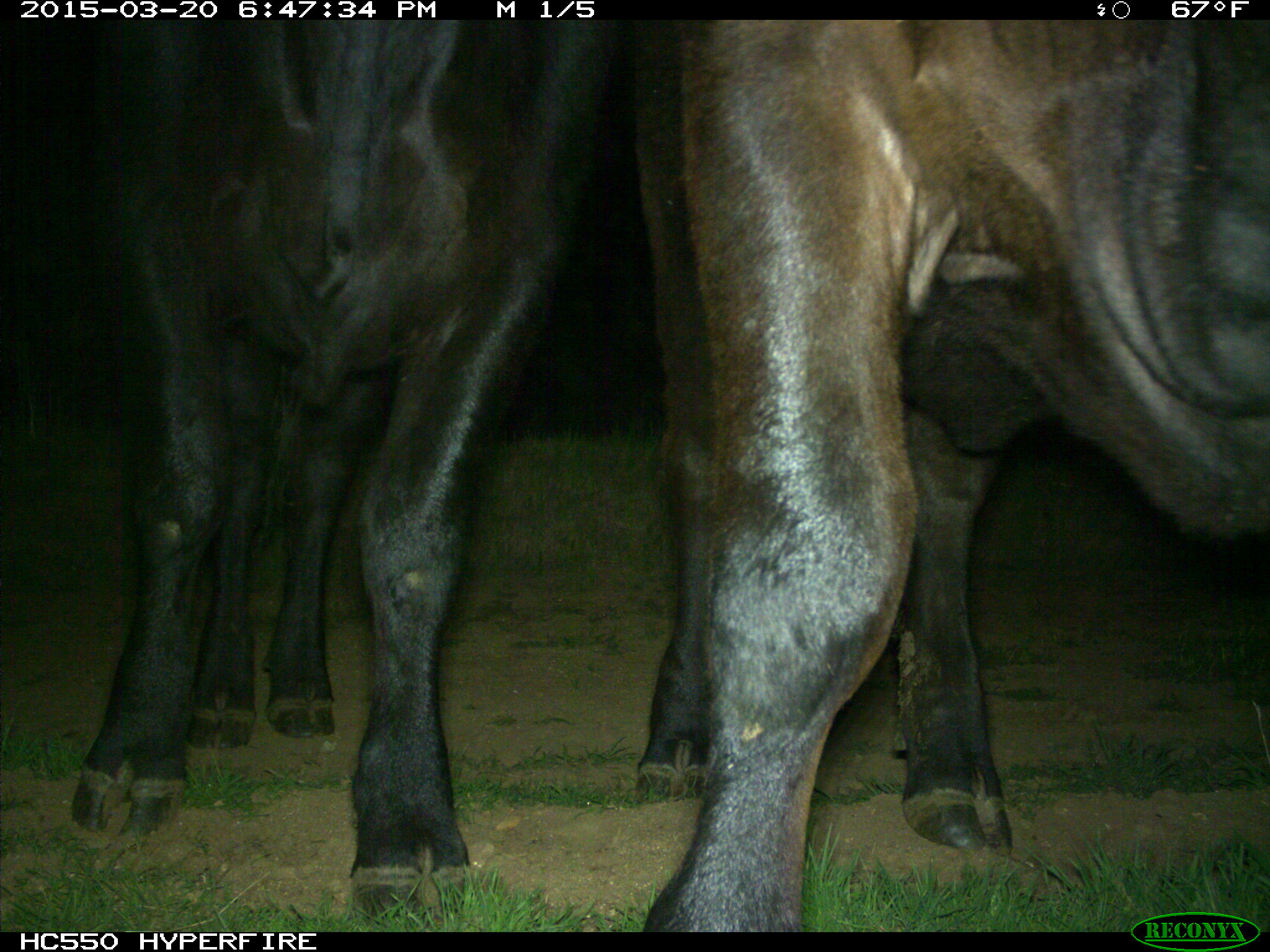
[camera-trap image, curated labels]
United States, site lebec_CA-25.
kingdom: Animalia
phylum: Chordata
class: Mammalia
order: Artiodactyla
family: Bovidae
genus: Bos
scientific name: Bos taurus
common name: domestic cow